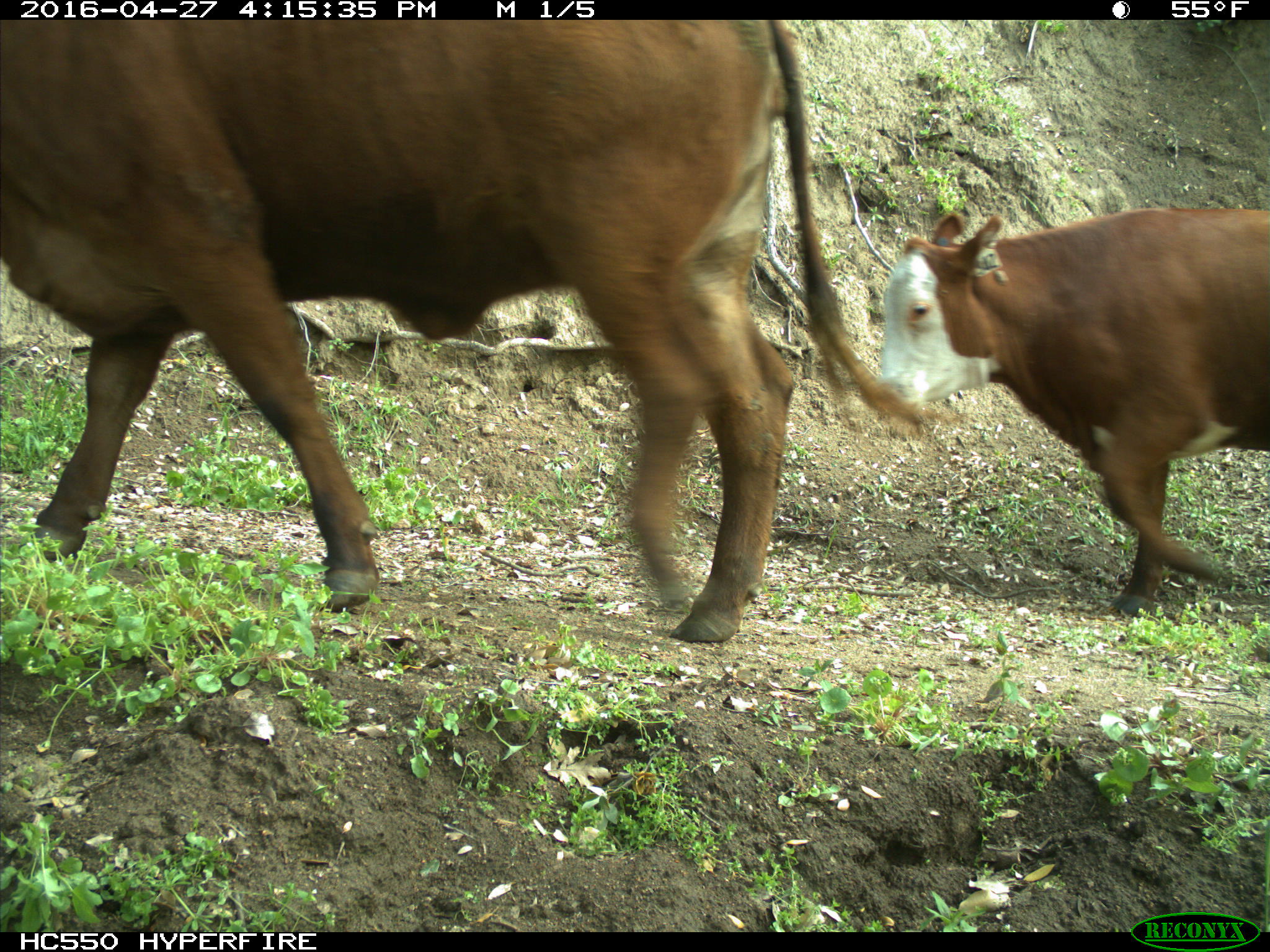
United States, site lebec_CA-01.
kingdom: Animalia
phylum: Chordata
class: Mammalia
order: Artiodactyla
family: Bovidae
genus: Bos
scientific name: Bos taurus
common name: domestic cow